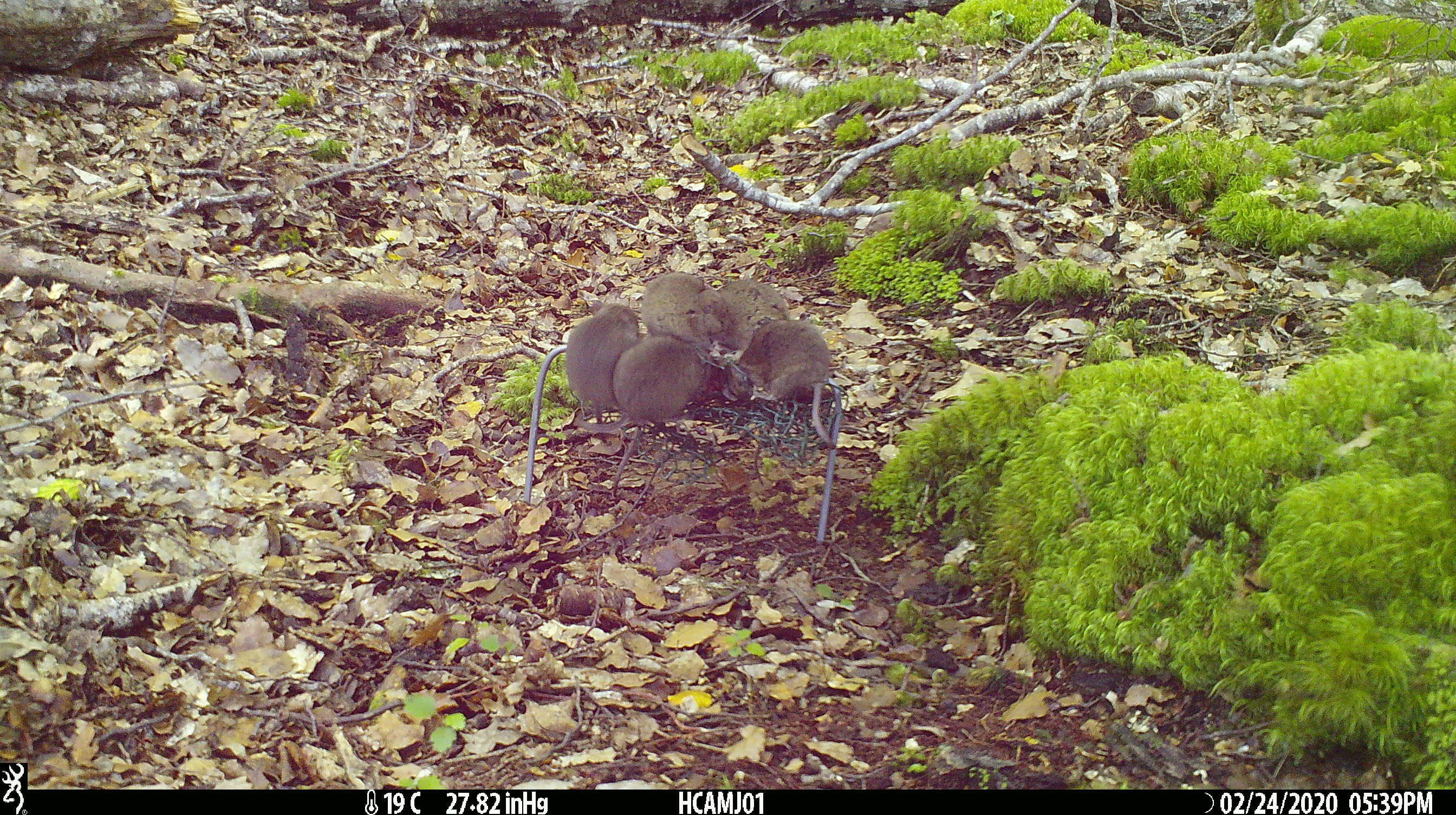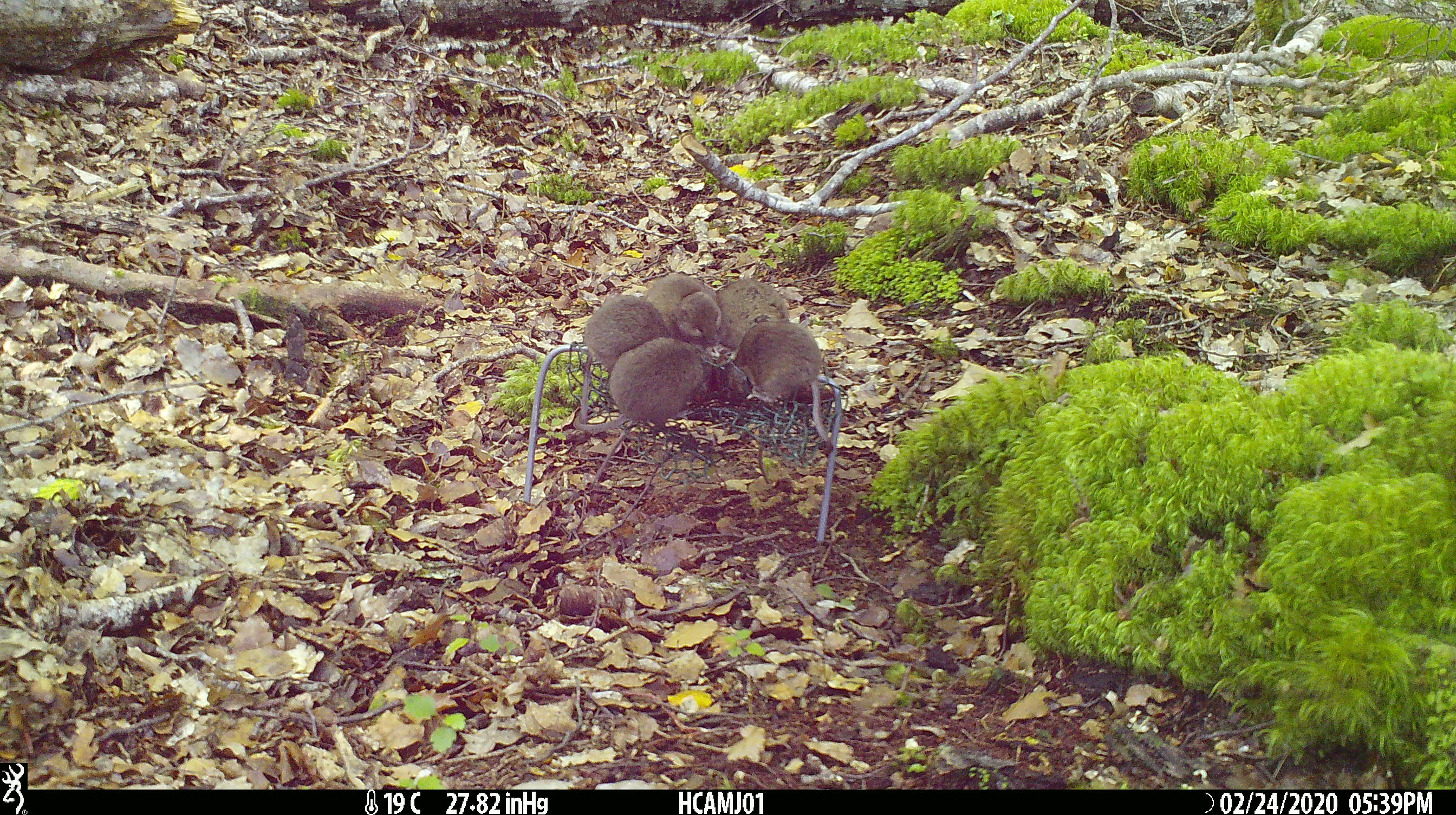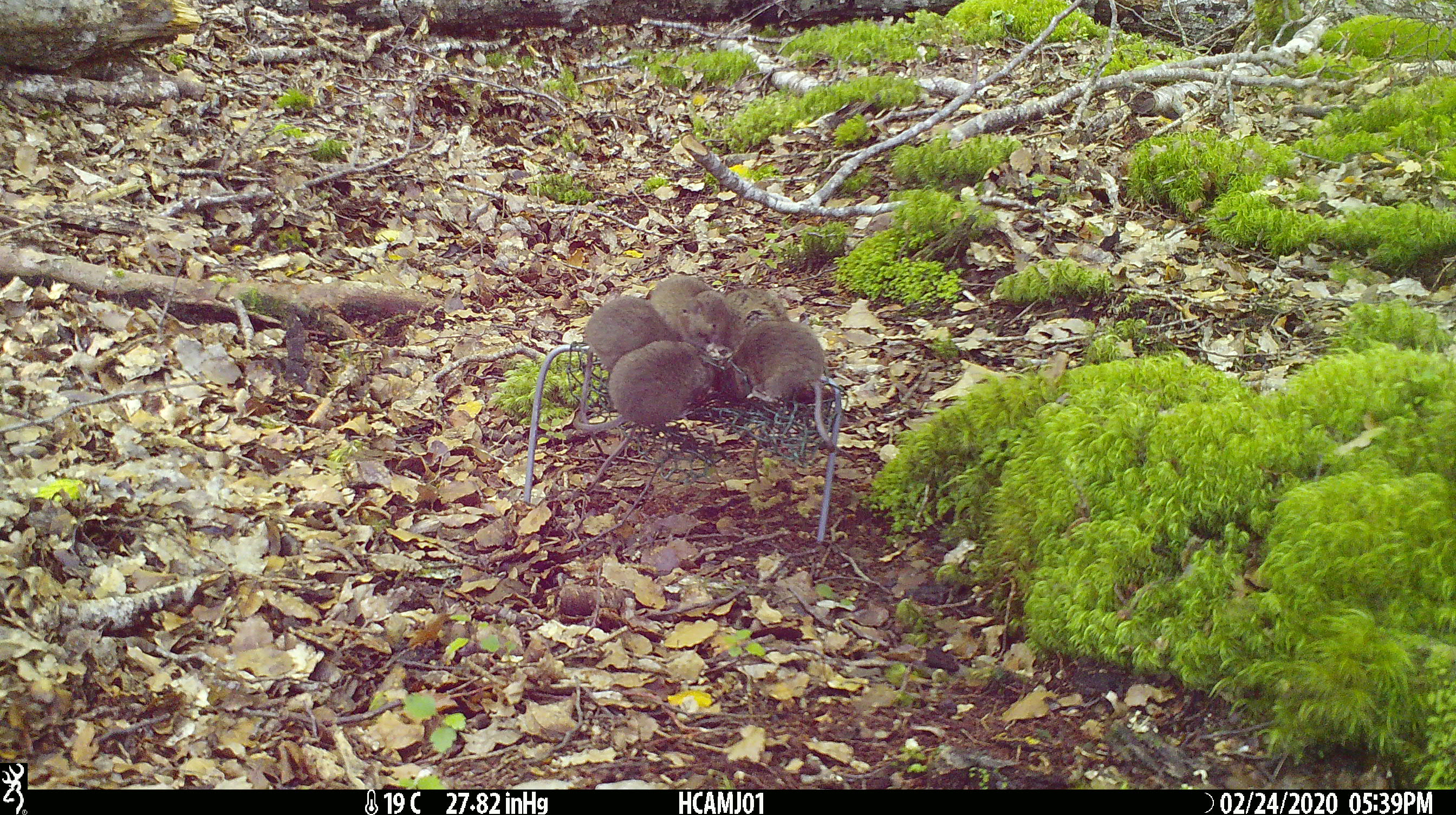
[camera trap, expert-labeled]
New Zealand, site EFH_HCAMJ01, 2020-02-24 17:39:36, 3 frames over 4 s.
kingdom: Animalia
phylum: Chordata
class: Mammalia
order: Rodentia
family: Muridae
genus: Mus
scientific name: Mus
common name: mouse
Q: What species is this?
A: Mouse (Mus).